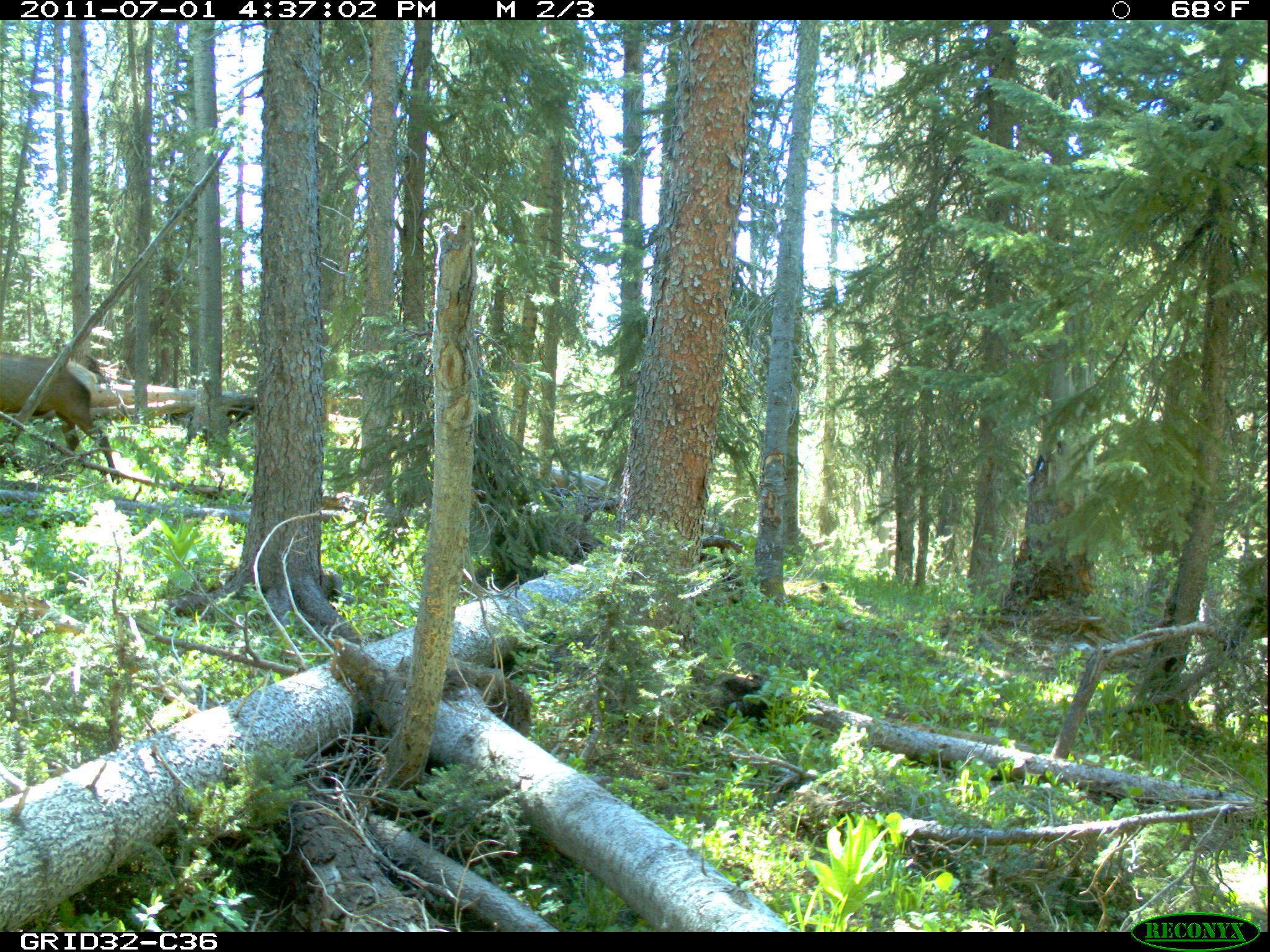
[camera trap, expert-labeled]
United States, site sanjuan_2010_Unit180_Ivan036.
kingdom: Animalia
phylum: Chordata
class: Mammalia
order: Artiodactyla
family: Cervidae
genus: Cervus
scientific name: Cervus elaphus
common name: red deer